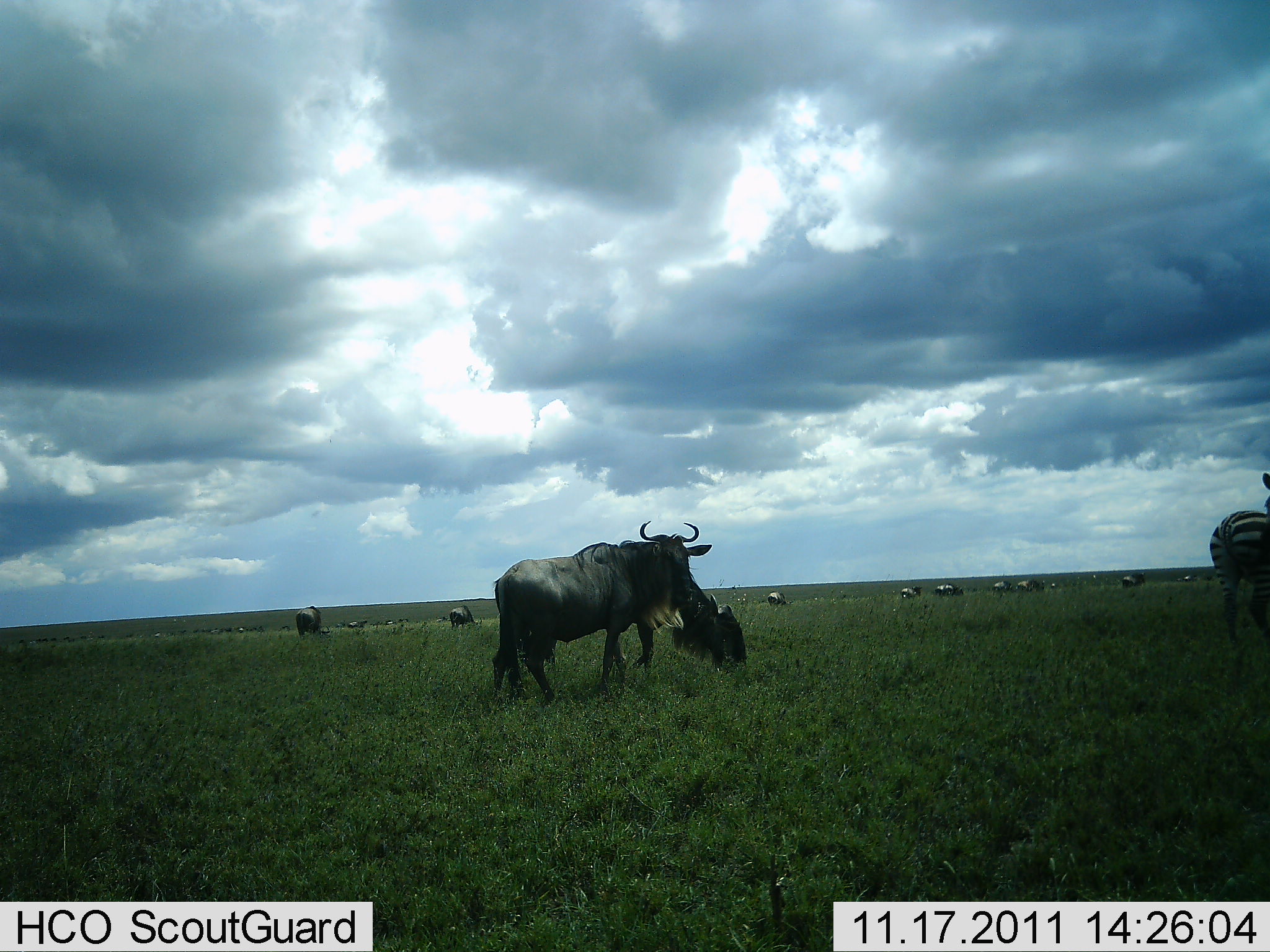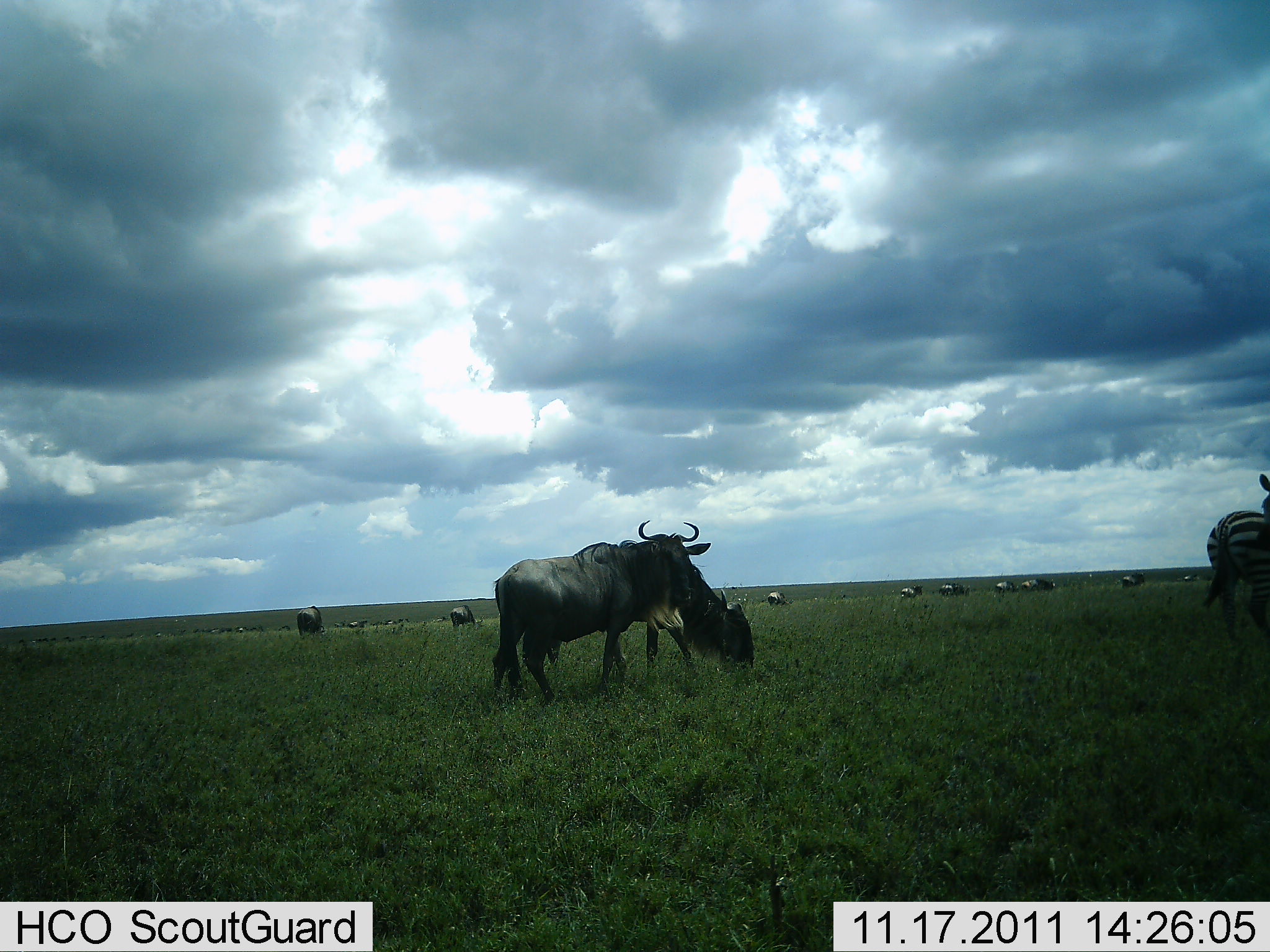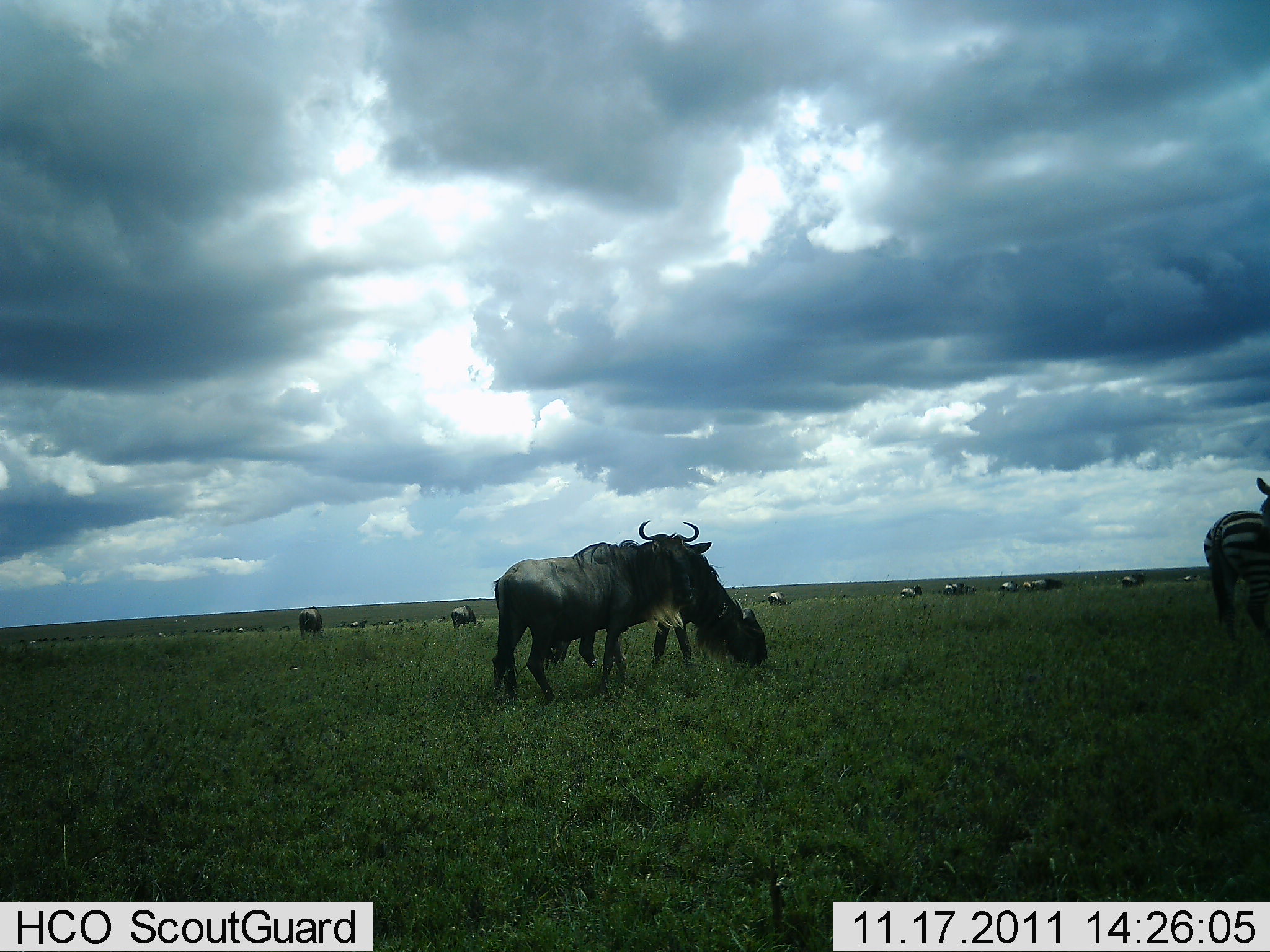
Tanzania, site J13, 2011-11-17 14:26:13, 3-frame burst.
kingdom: Animalia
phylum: Chordata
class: Mammalia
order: Artiodactyla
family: Bovidae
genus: Connochaetes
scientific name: Connochaetes taurinus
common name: blue wildebeest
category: wildebeest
Wildebeest (blue wildebeest) (Connochaetes taurinus), count 11-50. Behavior (volunteer vote fractions): standing 39%, resting 6%, moving 33%, interacting 0%. Young present (vote fraction): 0%. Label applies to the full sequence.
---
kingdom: Animalia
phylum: Chordata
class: Mammalia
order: Perissodactyla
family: Equidae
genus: Equus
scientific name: Equus quagga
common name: plains zebra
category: zebra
Zebra (plains zebra) (Equus quagga), count 1. Behavior (volunteer vote fractions): standing 86%, resting 7%, moving 7%, interacting 0%. Young present (vote fraction): 0%. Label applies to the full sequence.